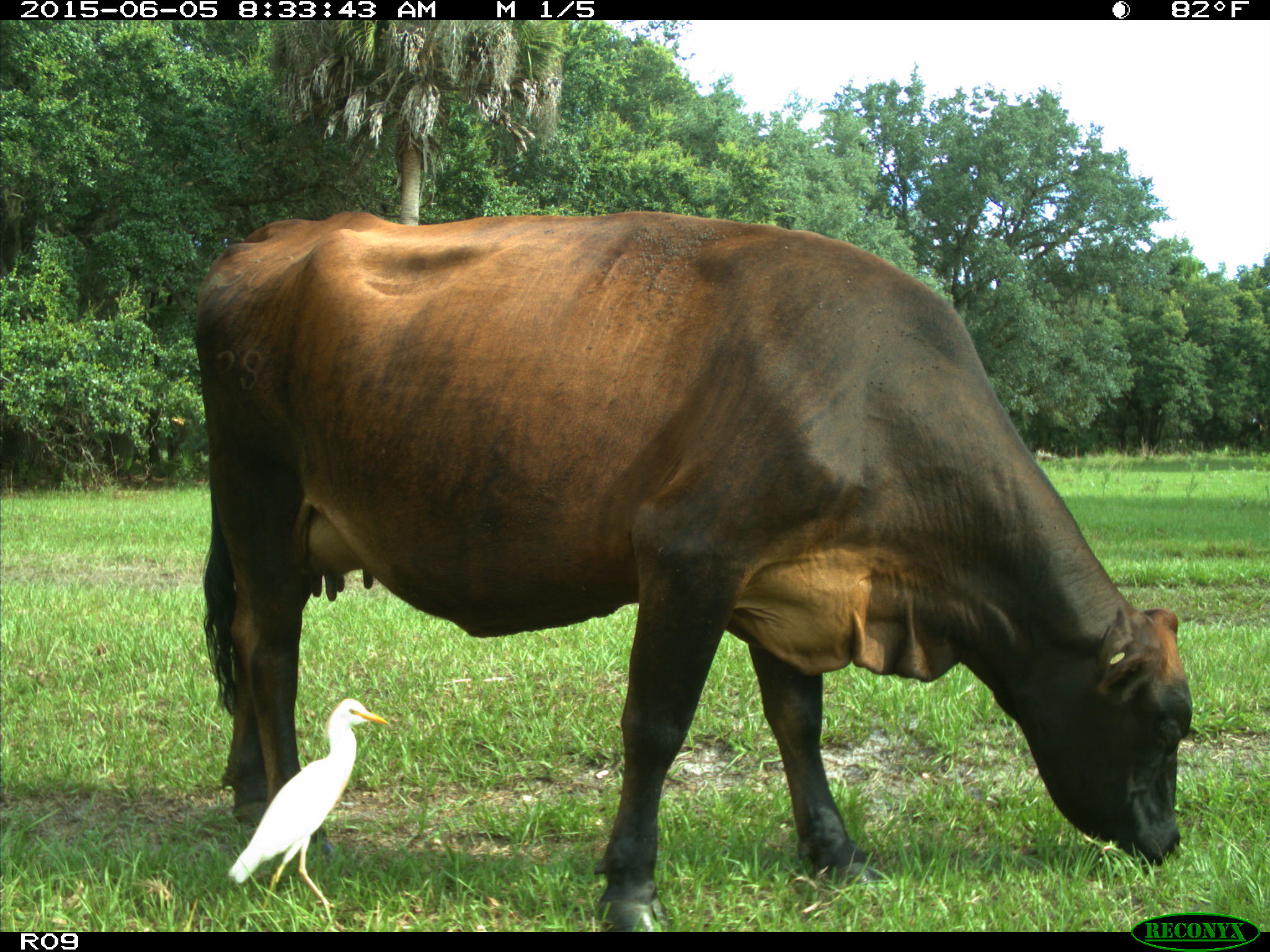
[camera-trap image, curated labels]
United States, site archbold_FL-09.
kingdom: Animalia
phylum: Chordata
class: Mammalia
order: Artiodactyla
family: Bovidae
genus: Bos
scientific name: Bos taurus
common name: domestic cow